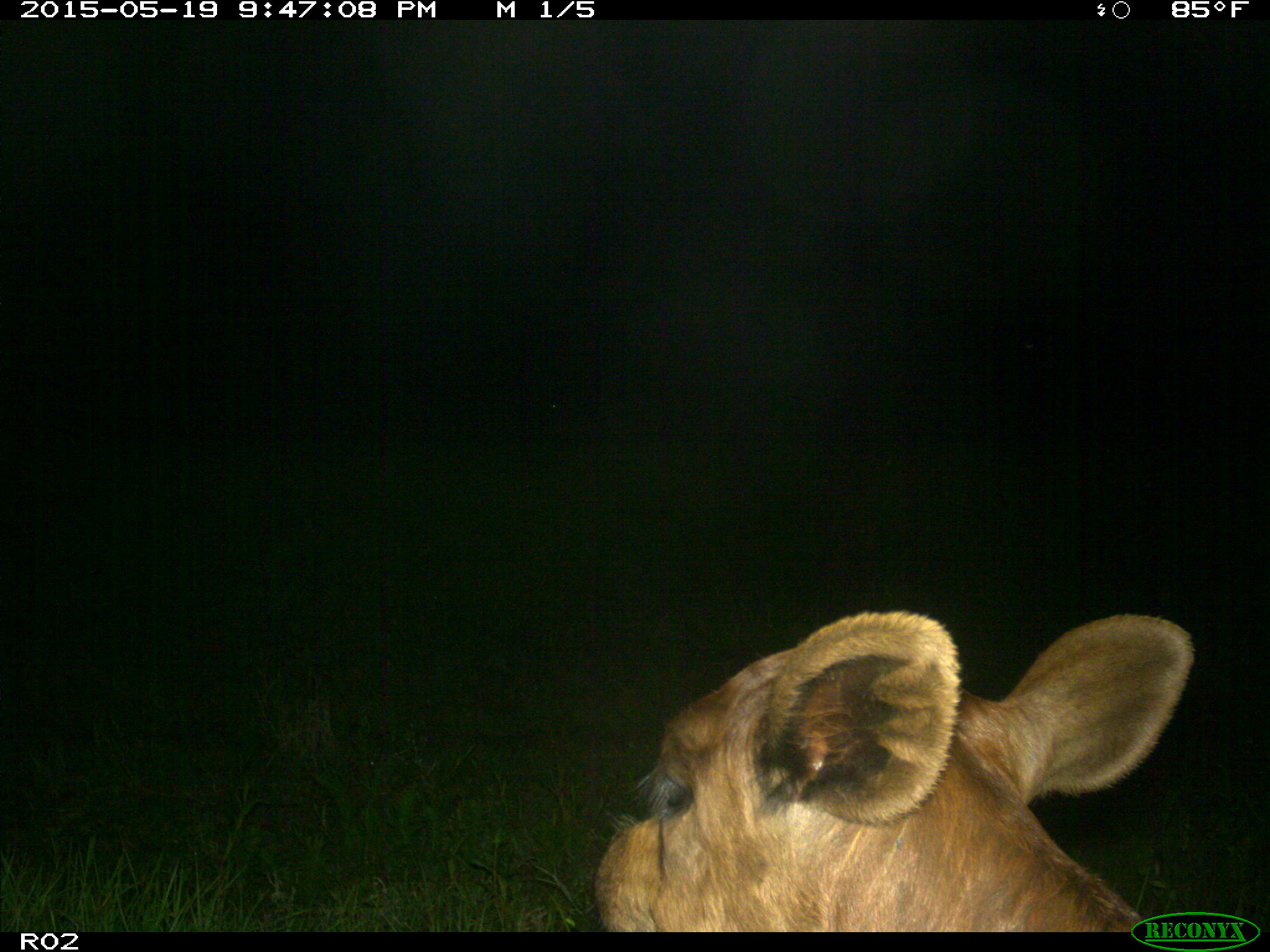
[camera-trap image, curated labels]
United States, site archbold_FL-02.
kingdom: Animalia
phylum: Chordata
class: Mammalia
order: Artiodactyla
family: Bovidae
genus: Bos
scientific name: Bos taurus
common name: domestic cow